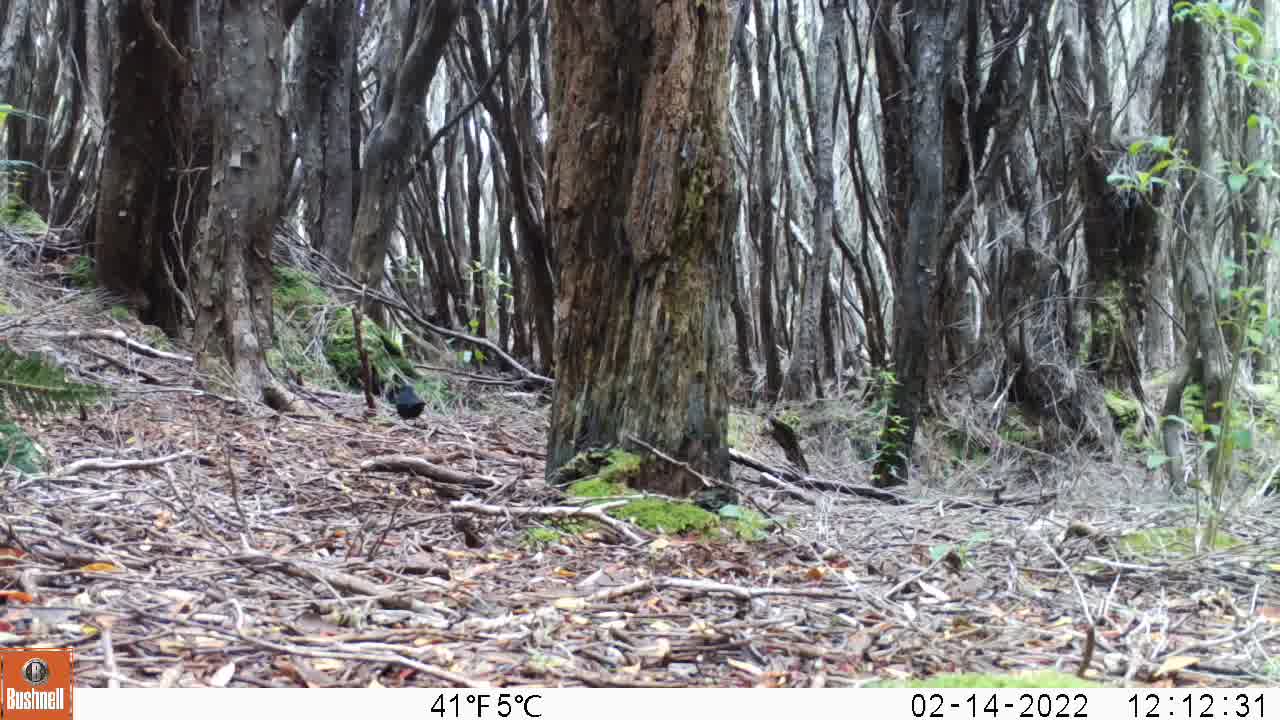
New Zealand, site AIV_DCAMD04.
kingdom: Animalia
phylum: Chordata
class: Aves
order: Passeriformes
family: Turdidae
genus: Turdus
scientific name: Turdus merula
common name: eurasian blackbird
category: blackbird